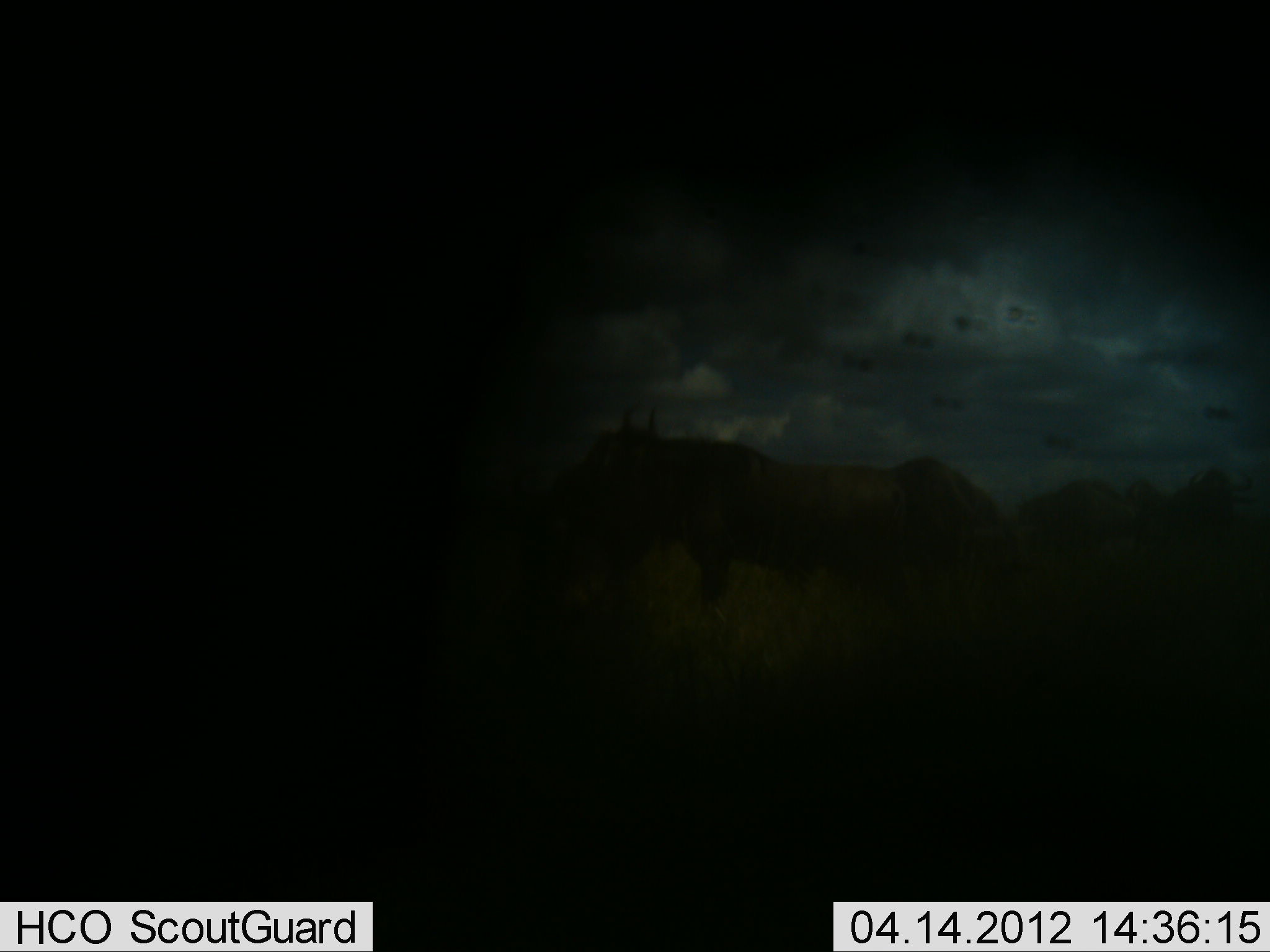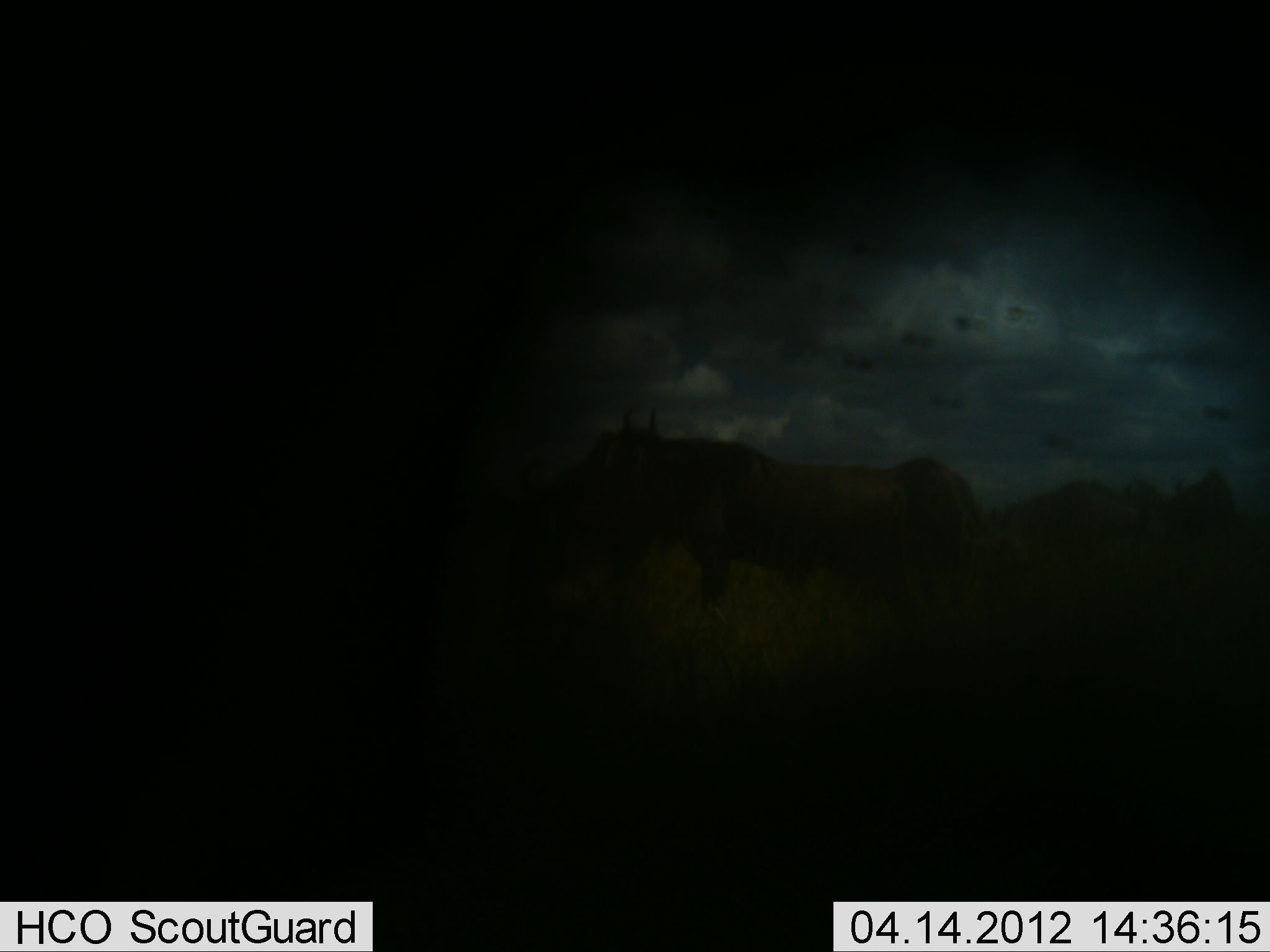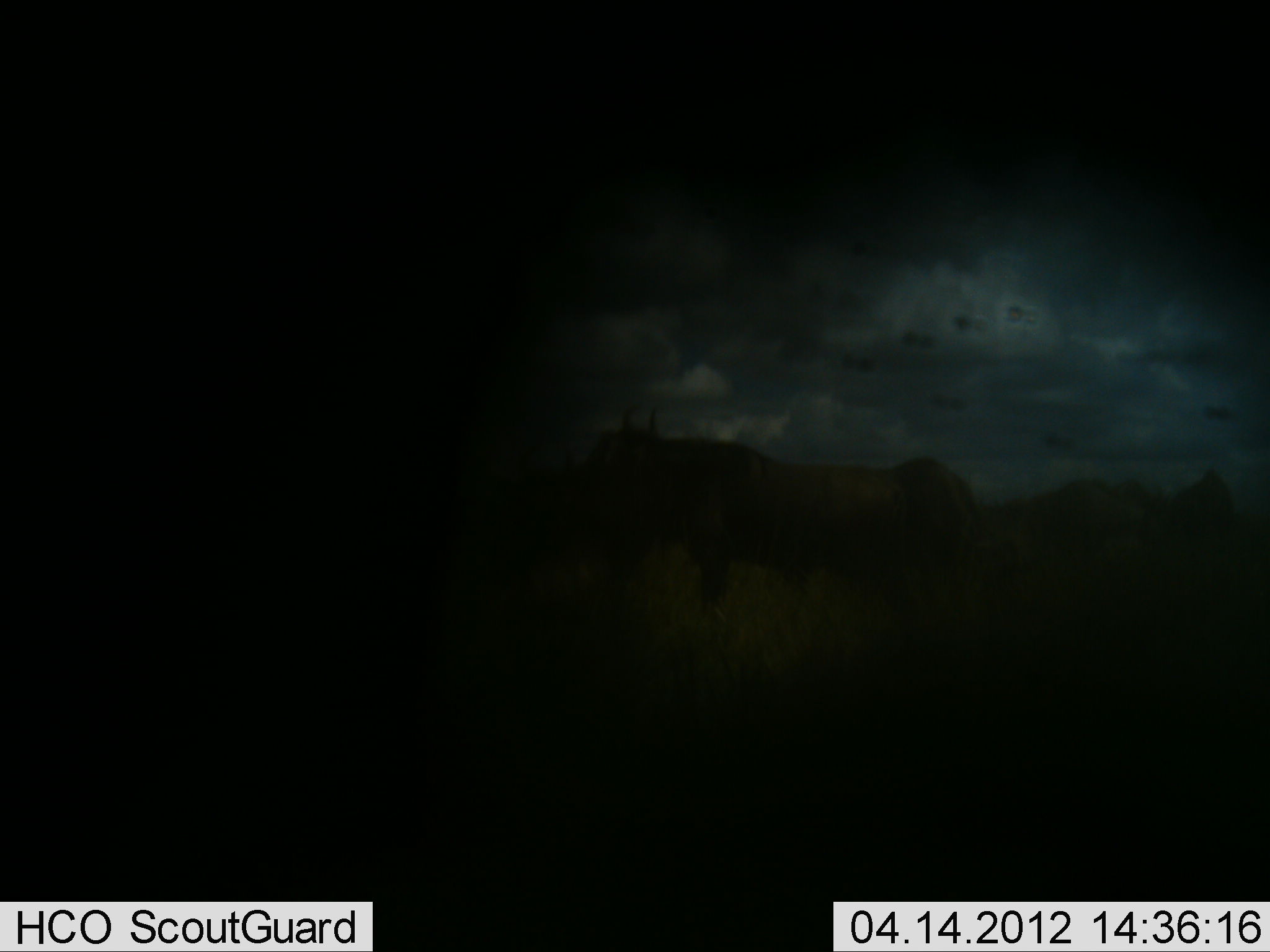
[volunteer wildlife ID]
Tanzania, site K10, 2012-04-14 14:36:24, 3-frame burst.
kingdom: Animalia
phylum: Chordata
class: Mammalia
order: Artiodactyla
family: Bovidae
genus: Connochaetes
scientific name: Connochaetes taurinus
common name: blue wildebeest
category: wildebeest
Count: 5.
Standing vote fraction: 83%.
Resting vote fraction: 0%.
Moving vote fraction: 6%.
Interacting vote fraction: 6%.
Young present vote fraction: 0%.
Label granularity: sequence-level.